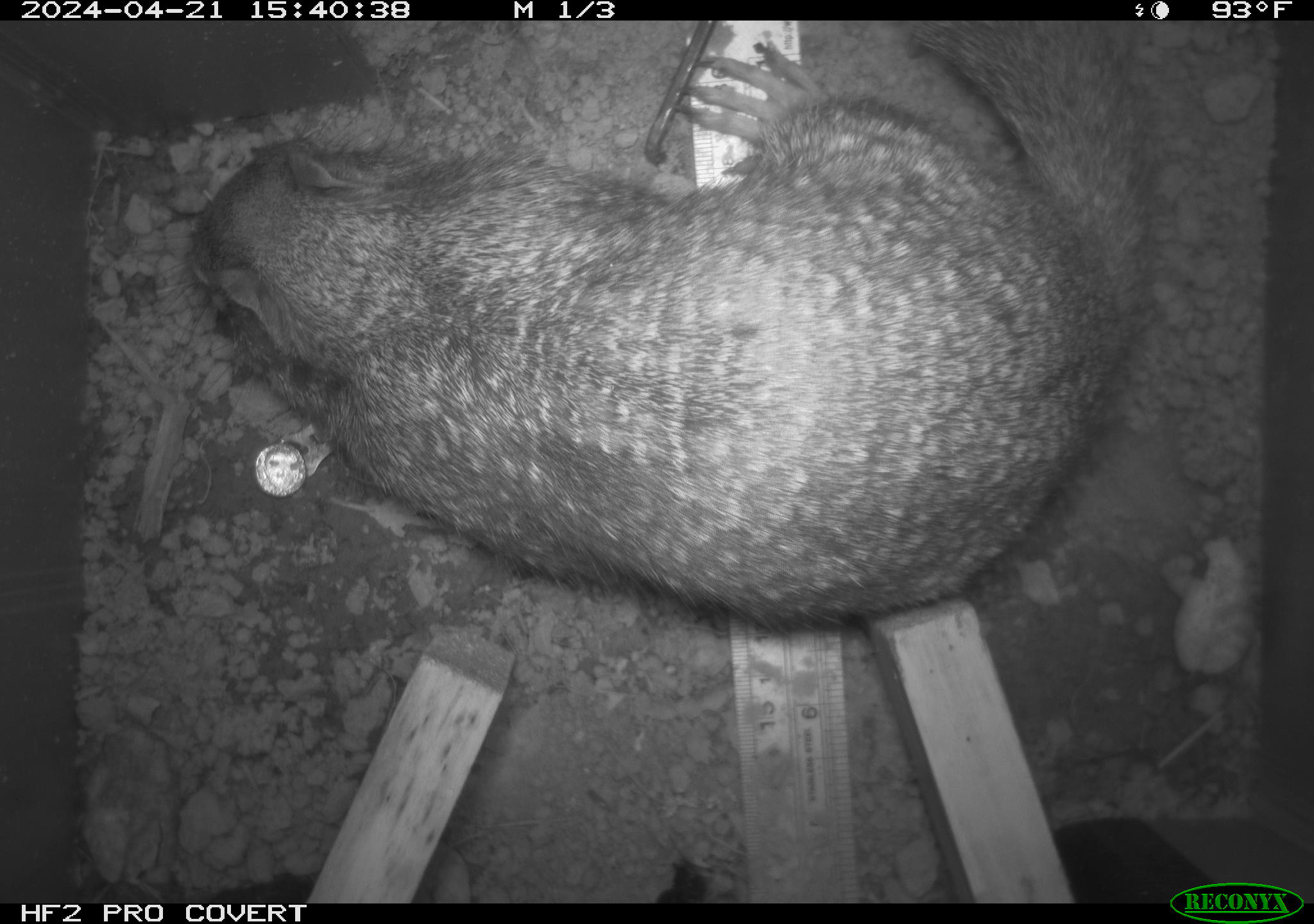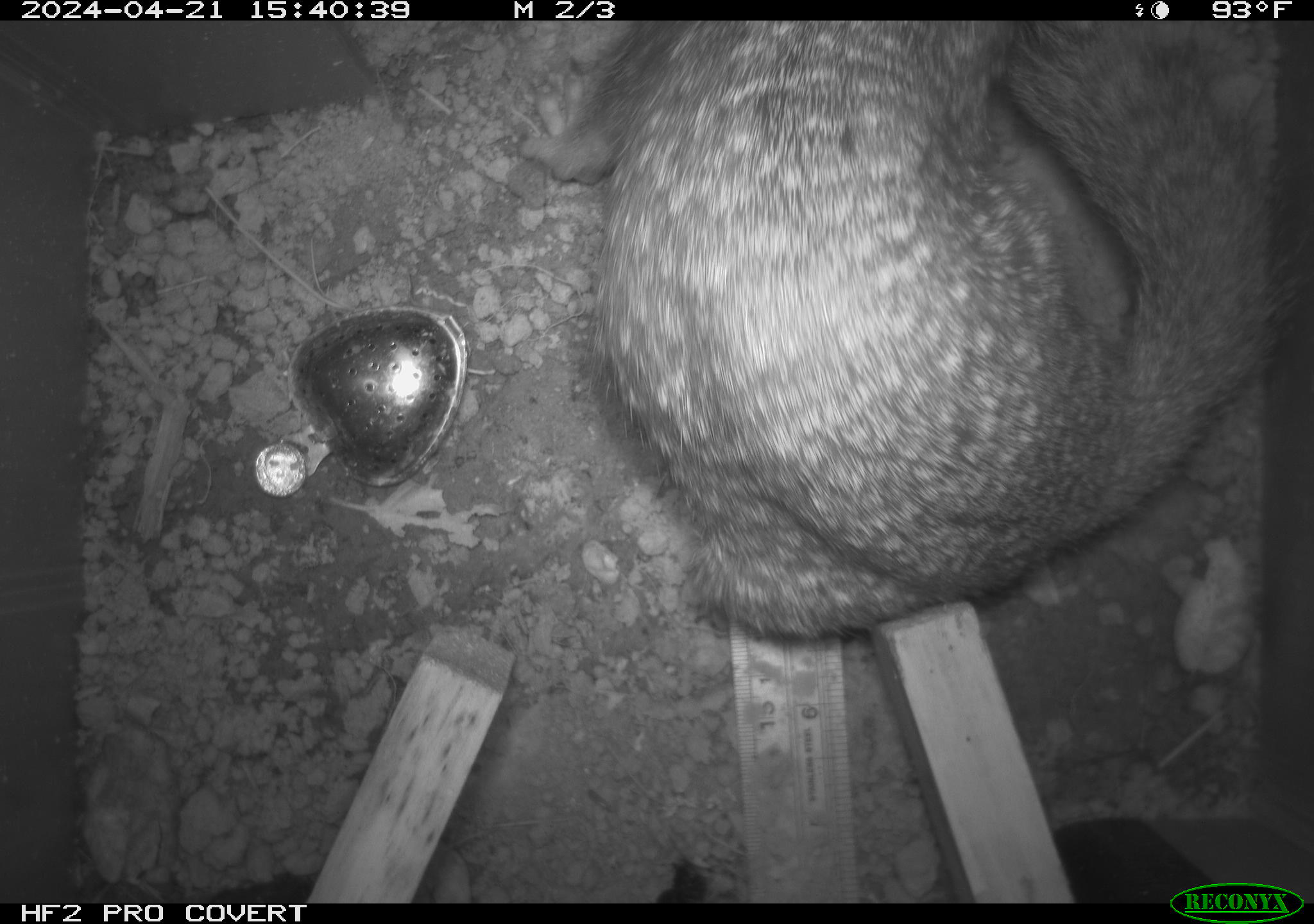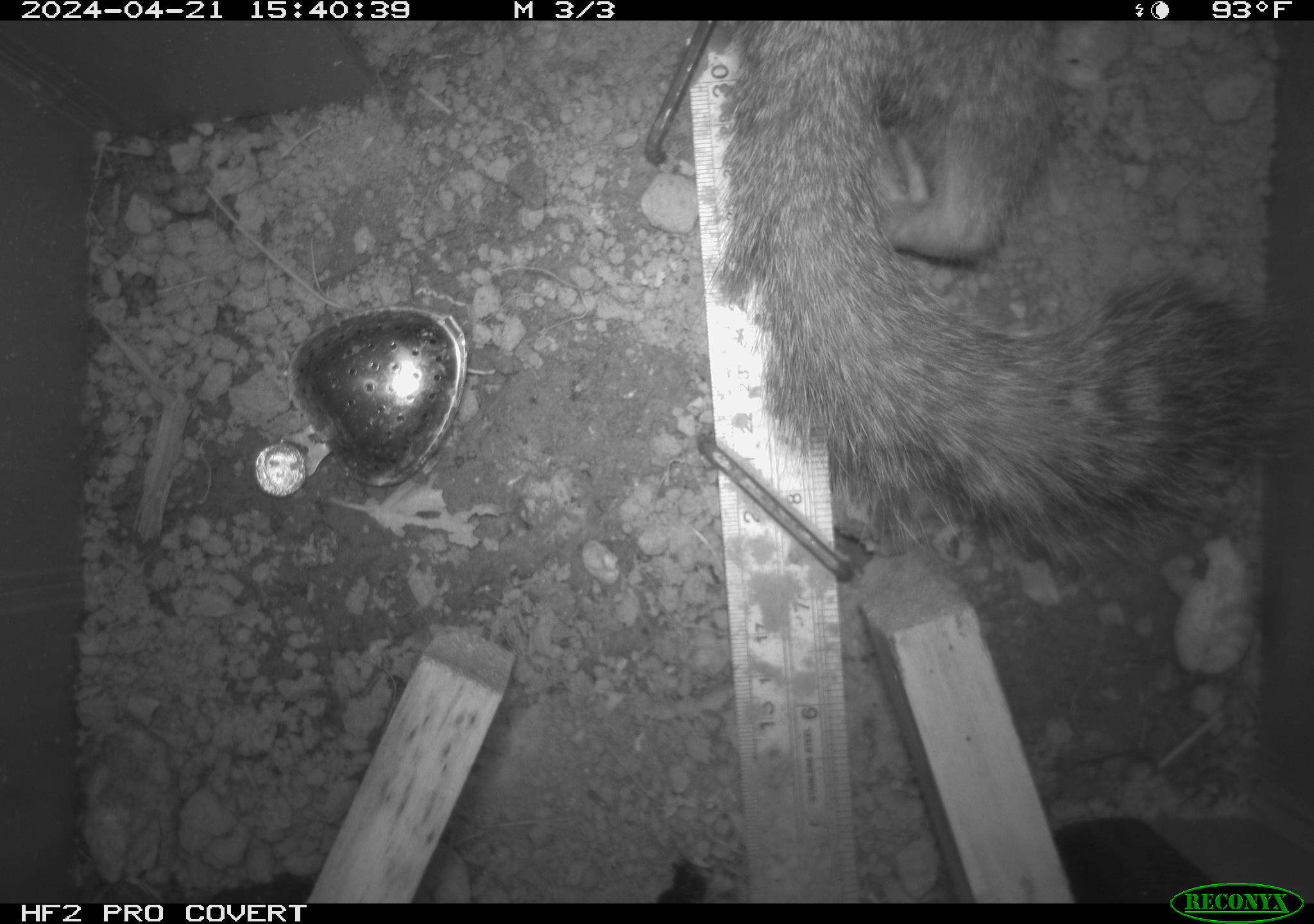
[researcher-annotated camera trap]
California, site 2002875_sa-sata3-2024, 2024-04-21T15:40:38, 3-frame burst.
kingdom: Animalia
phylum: Chordata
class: Mammalia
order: Rodentia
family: Sciuridae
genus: Otospermophilus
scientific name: Otospermophilus beecheyi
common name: california ground squirrel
California ground squirrel (Otospermophilus beecheyi).